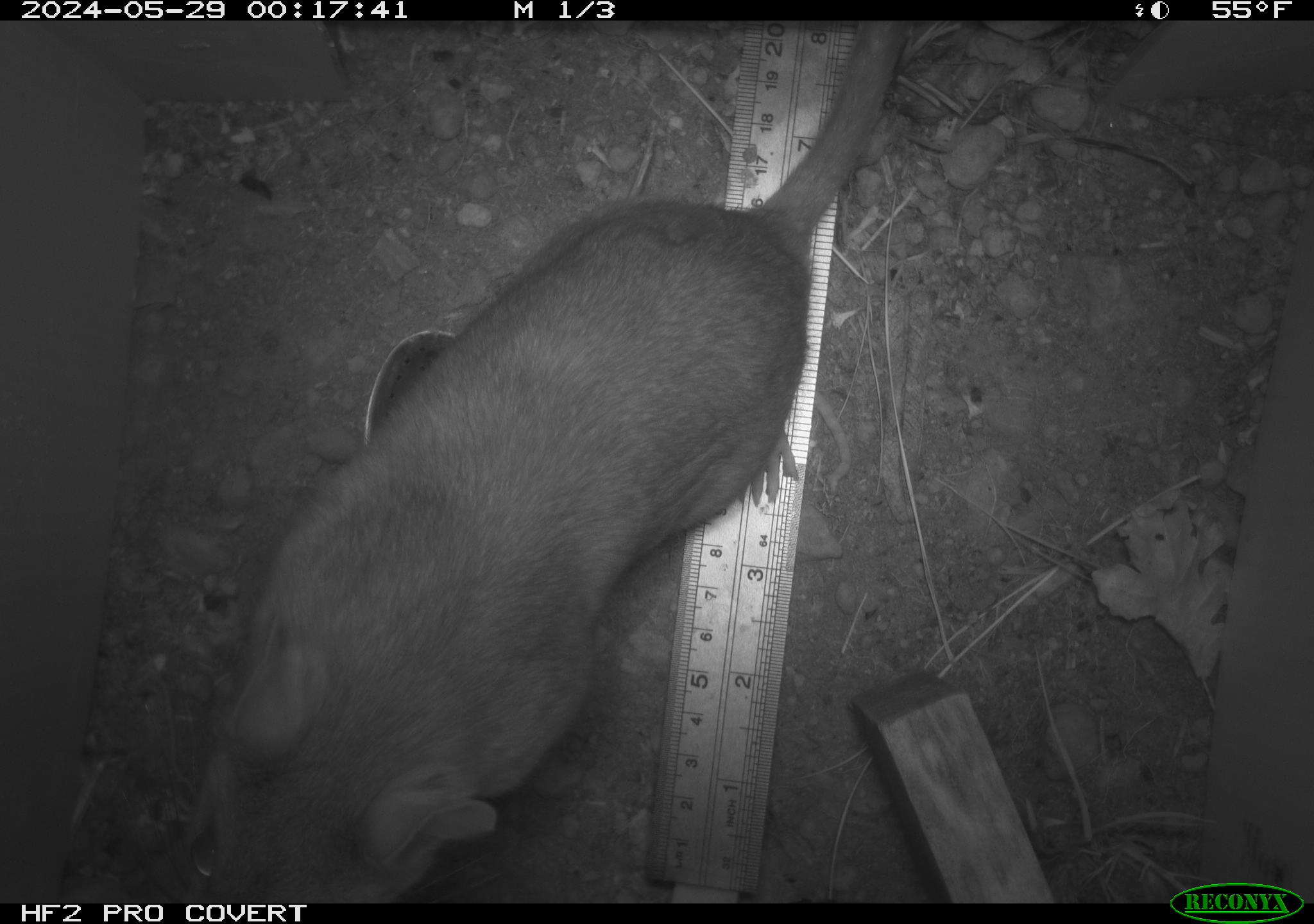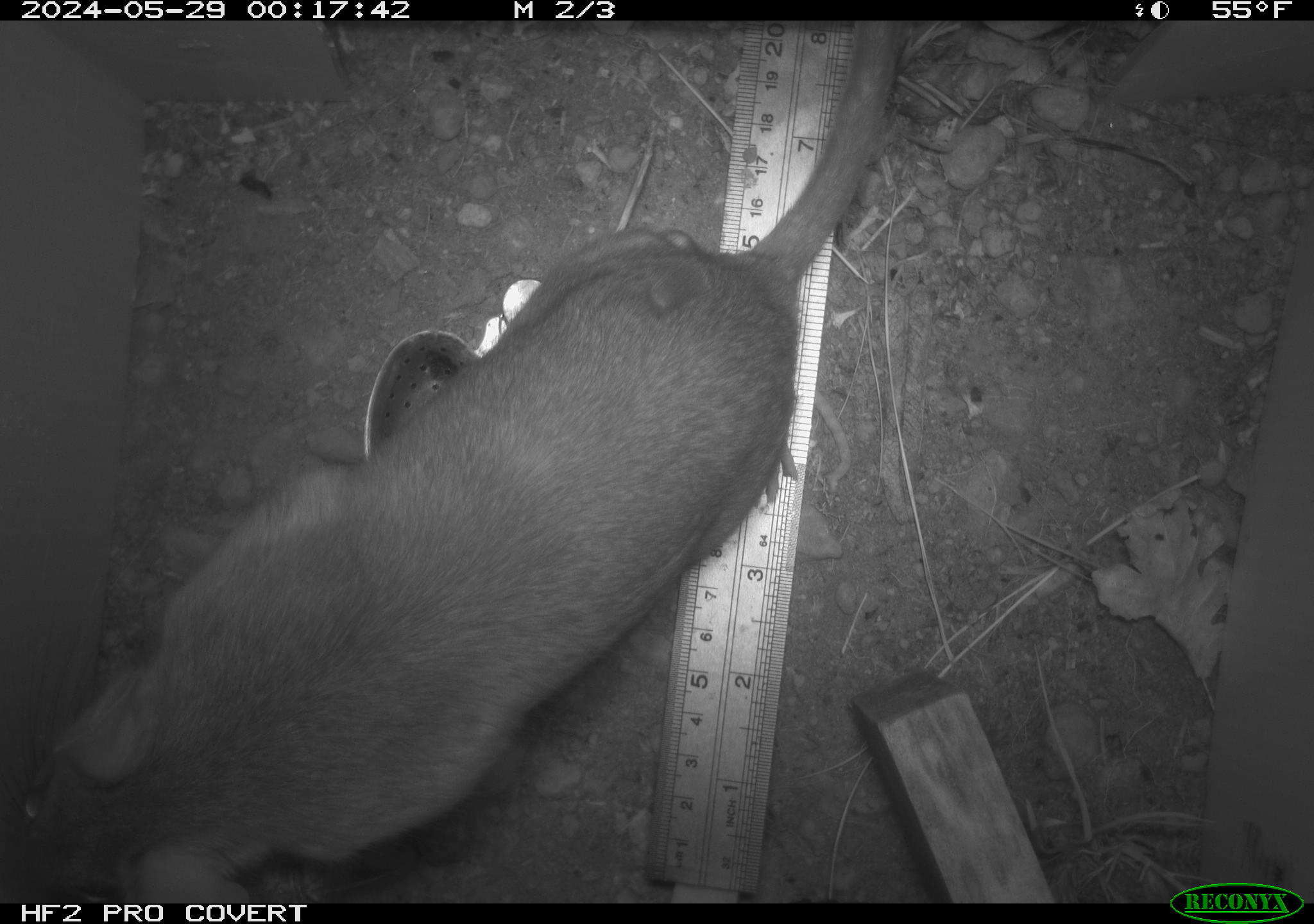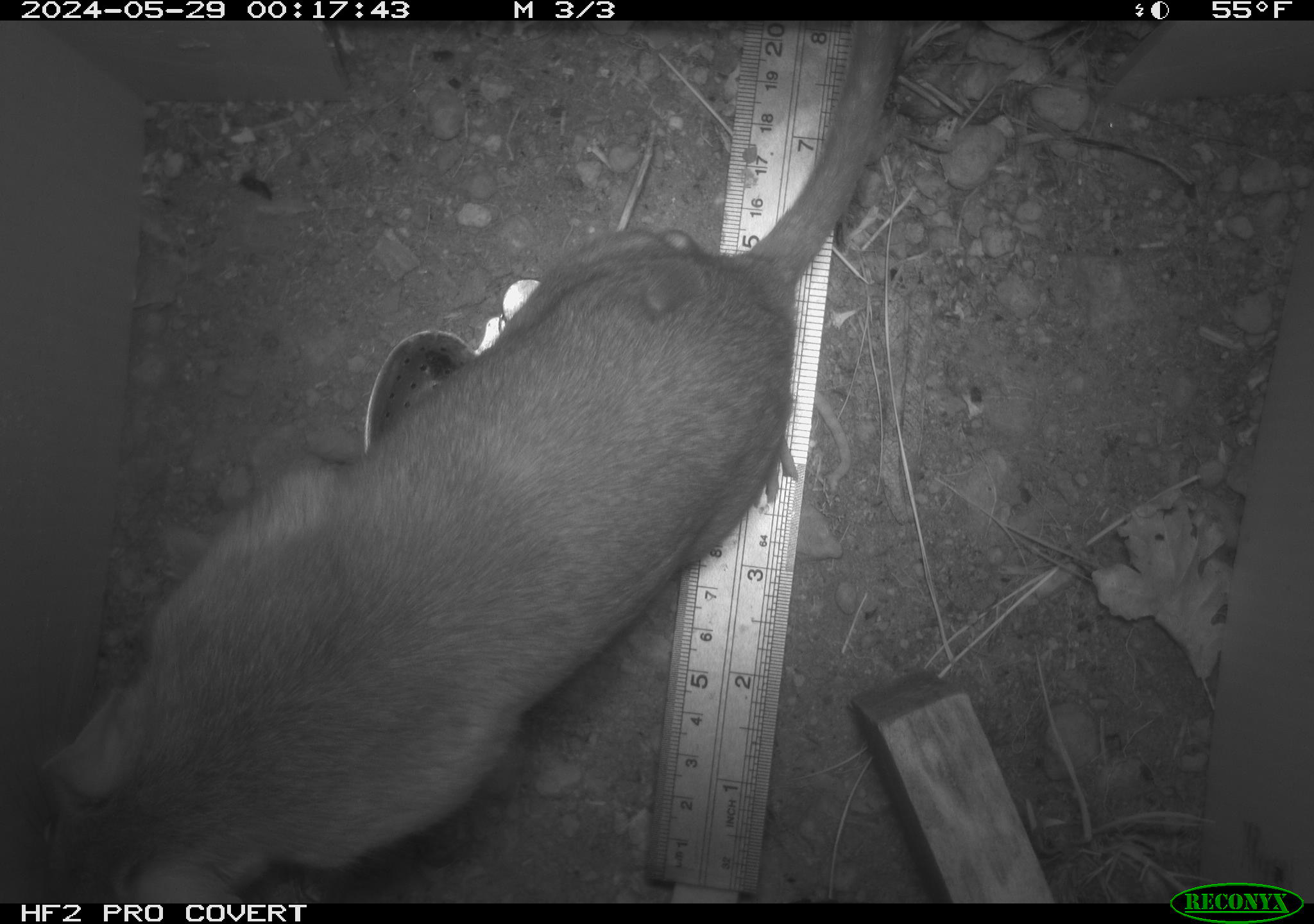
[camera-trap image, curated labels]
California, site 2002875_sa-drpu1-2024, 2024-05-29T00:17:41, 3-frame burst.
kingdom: Animalia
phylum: Chordata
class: Mammalia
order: Rodentia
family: Cricetidae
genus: Neotoma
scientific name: Neotoma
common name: pack rat or woodrat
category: neotoma species